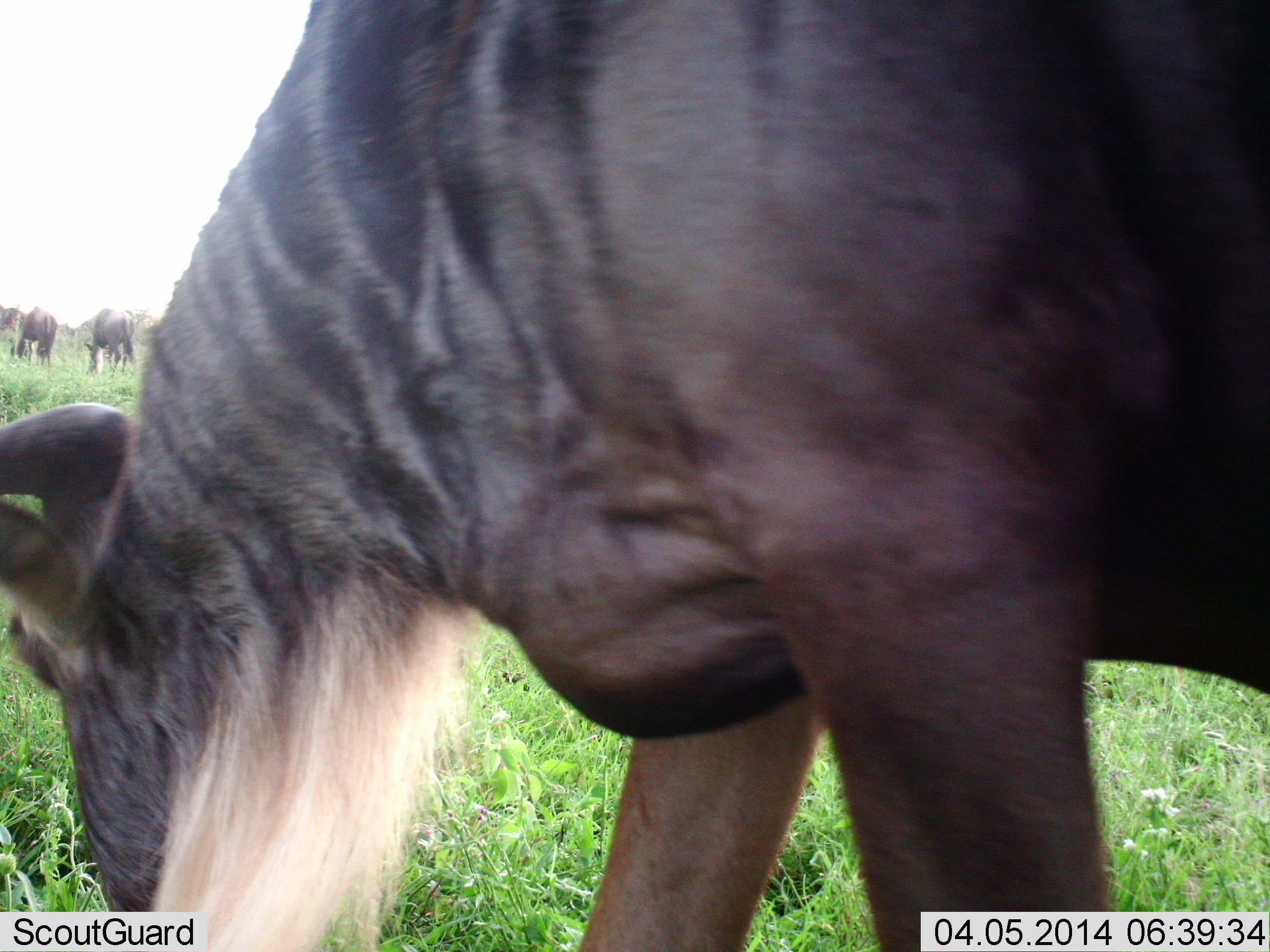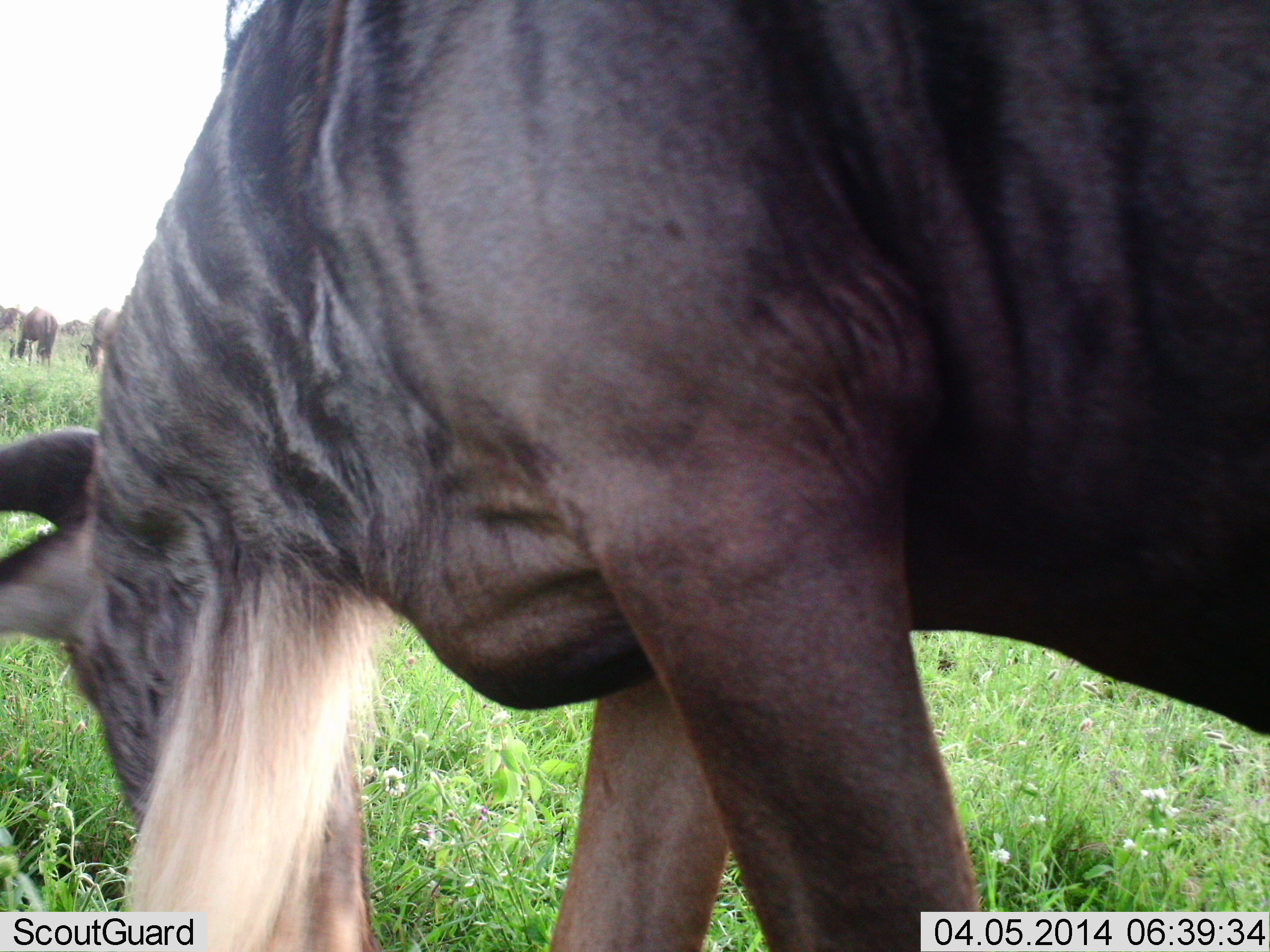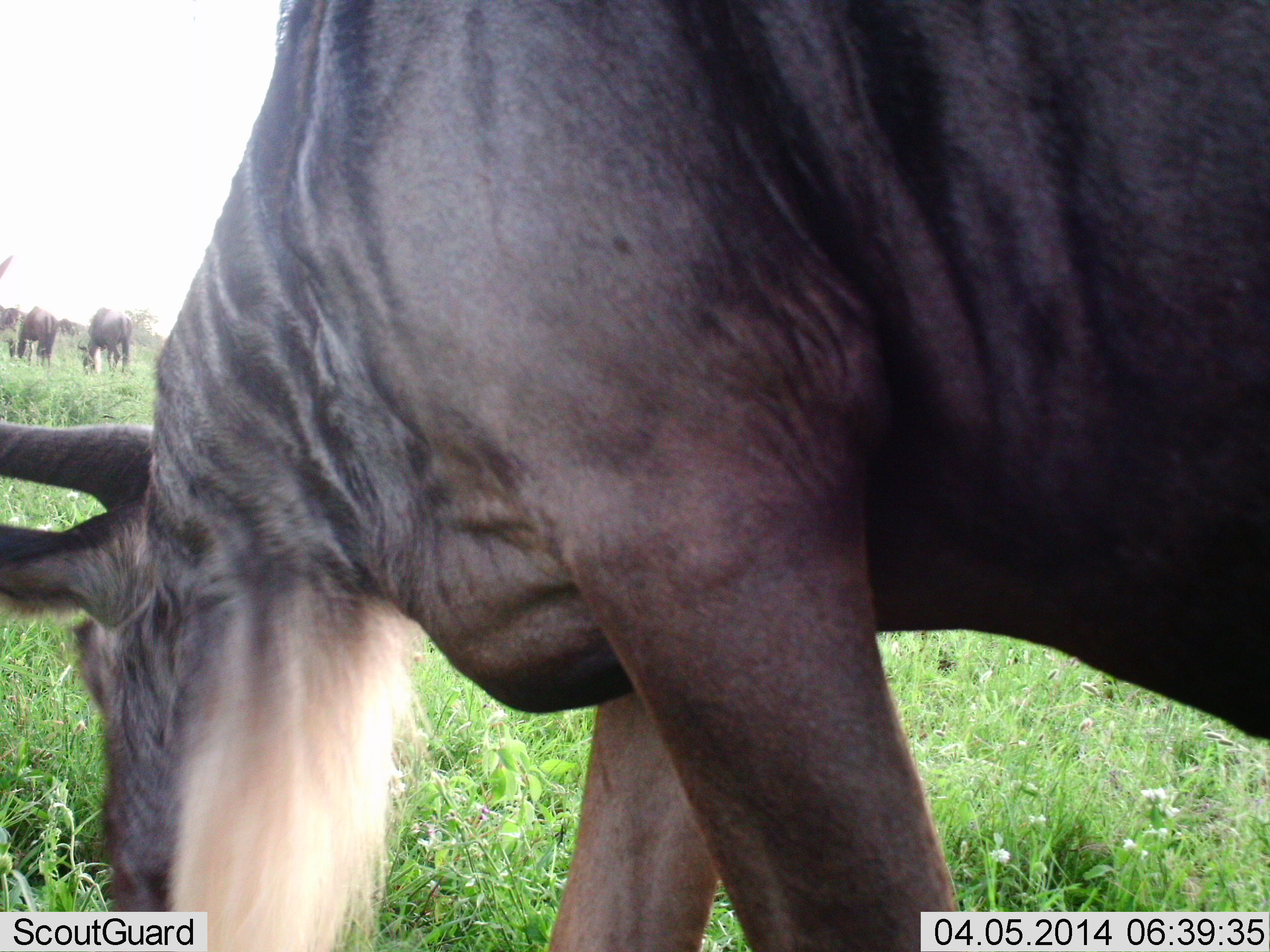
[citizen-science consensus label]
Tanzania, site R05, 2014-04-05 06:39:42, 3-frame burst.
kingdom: Animalia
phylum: Chordata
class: Mammalia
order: Artiodactyla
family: Bovidae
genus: Connochaetes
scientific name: Connochaetes taurinus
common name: blue wildebeest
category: wildebeest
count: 4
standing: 20%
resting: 0%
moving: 10%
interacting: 0%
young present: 0%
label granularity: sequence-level